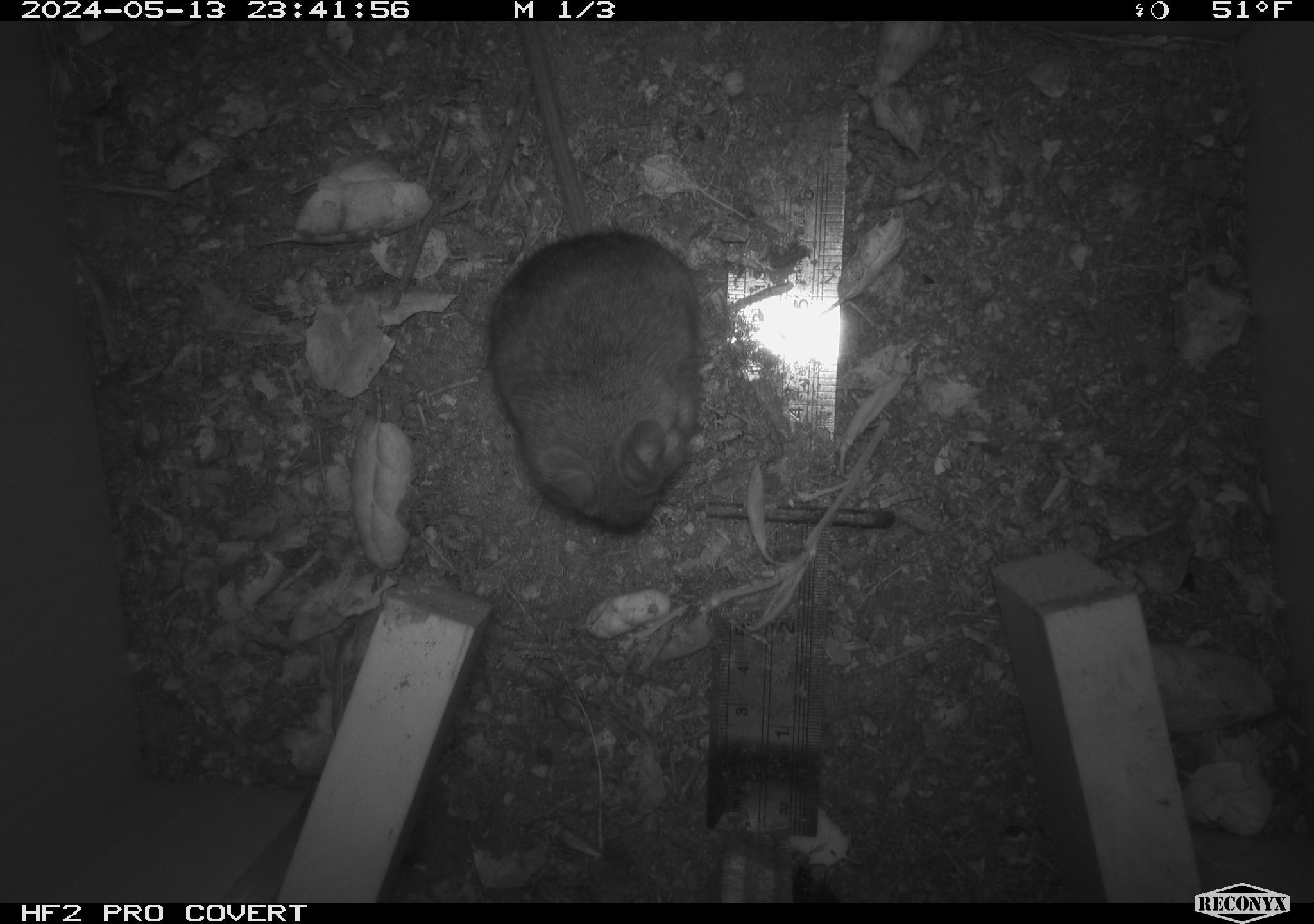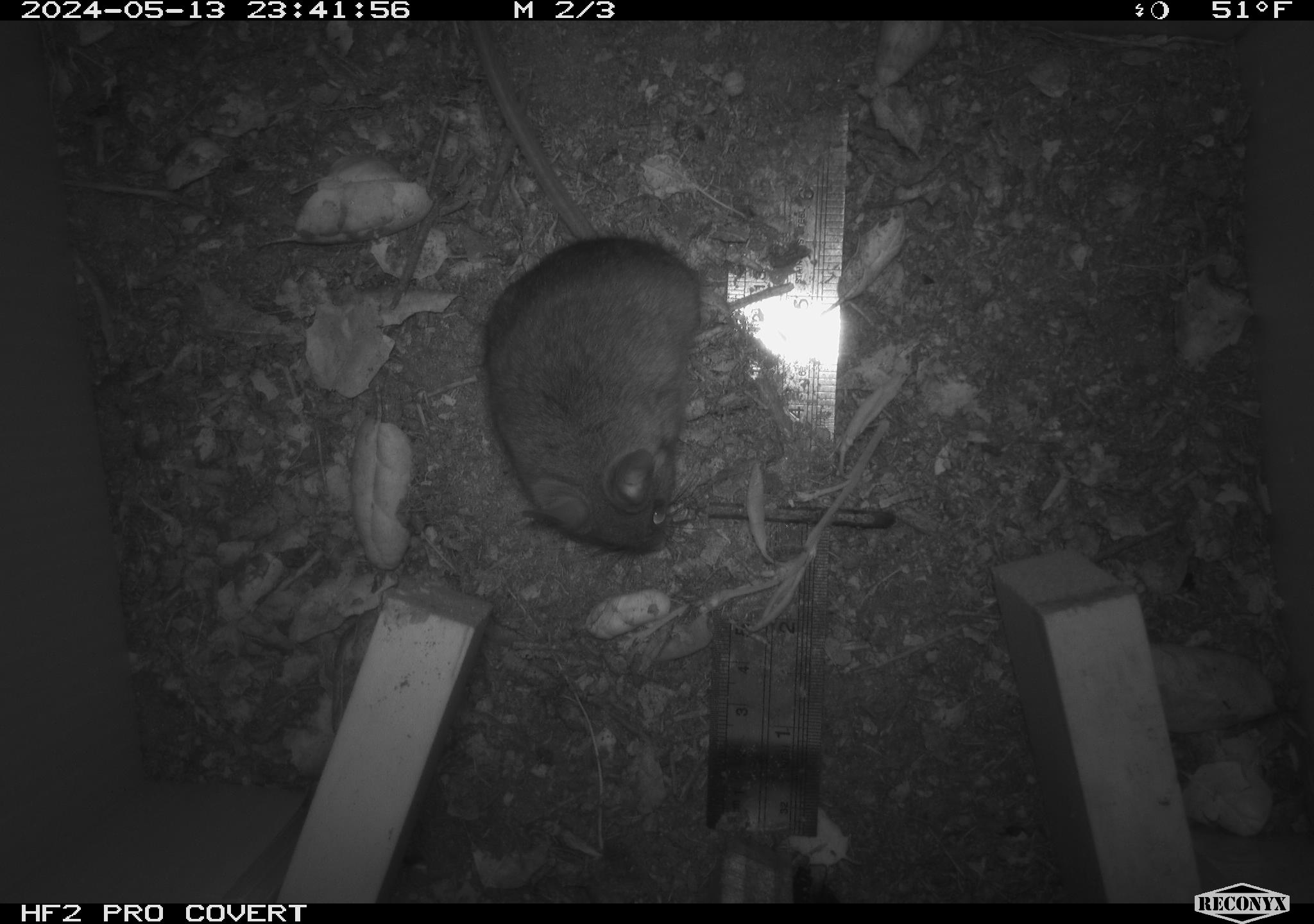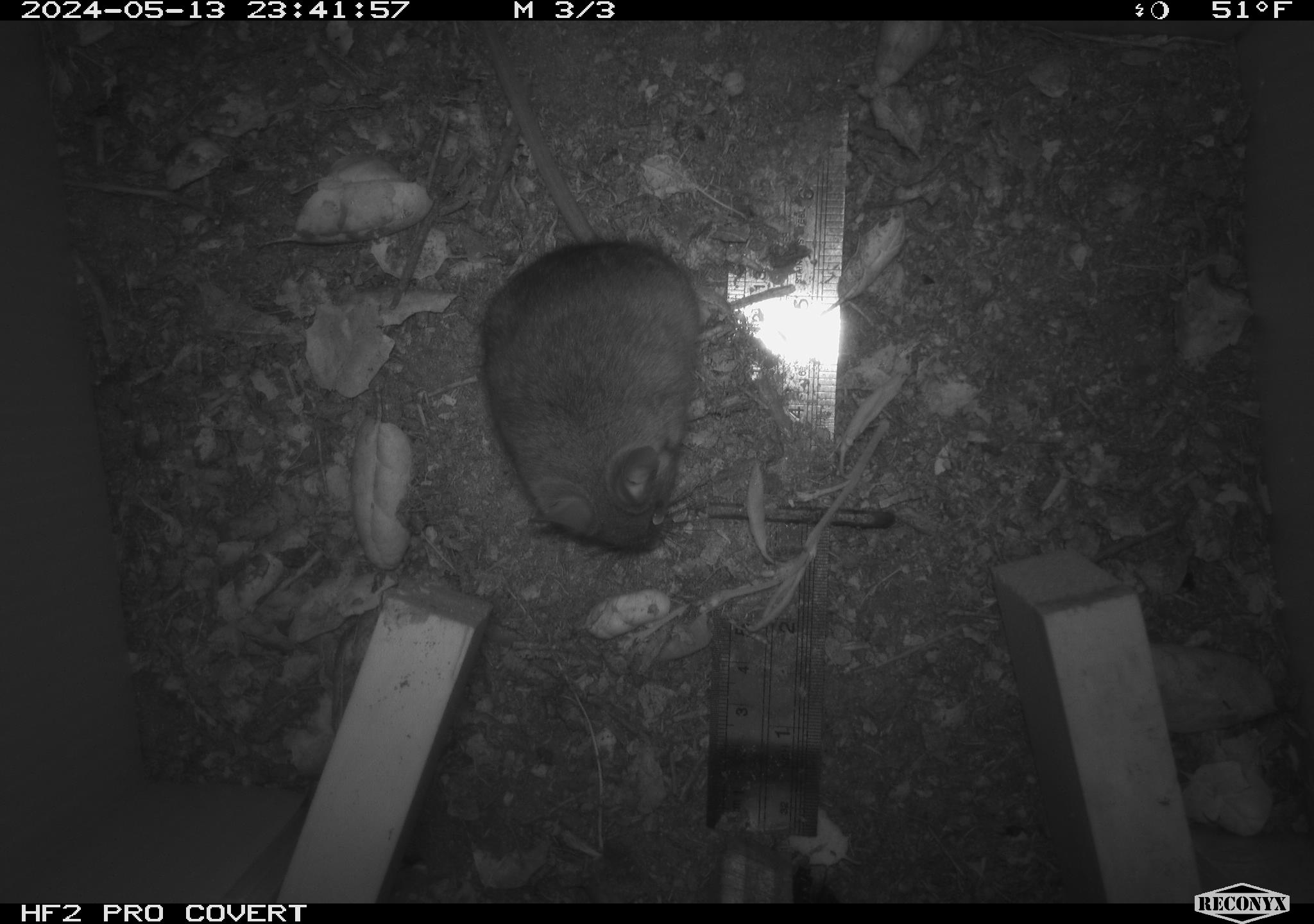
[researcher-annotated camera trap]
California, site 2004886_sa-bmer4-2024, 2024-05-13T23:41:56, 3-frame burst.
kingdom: Animalia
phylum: Chordata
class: Mammalia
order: Rodentia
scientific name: Rodentia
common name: mouse species